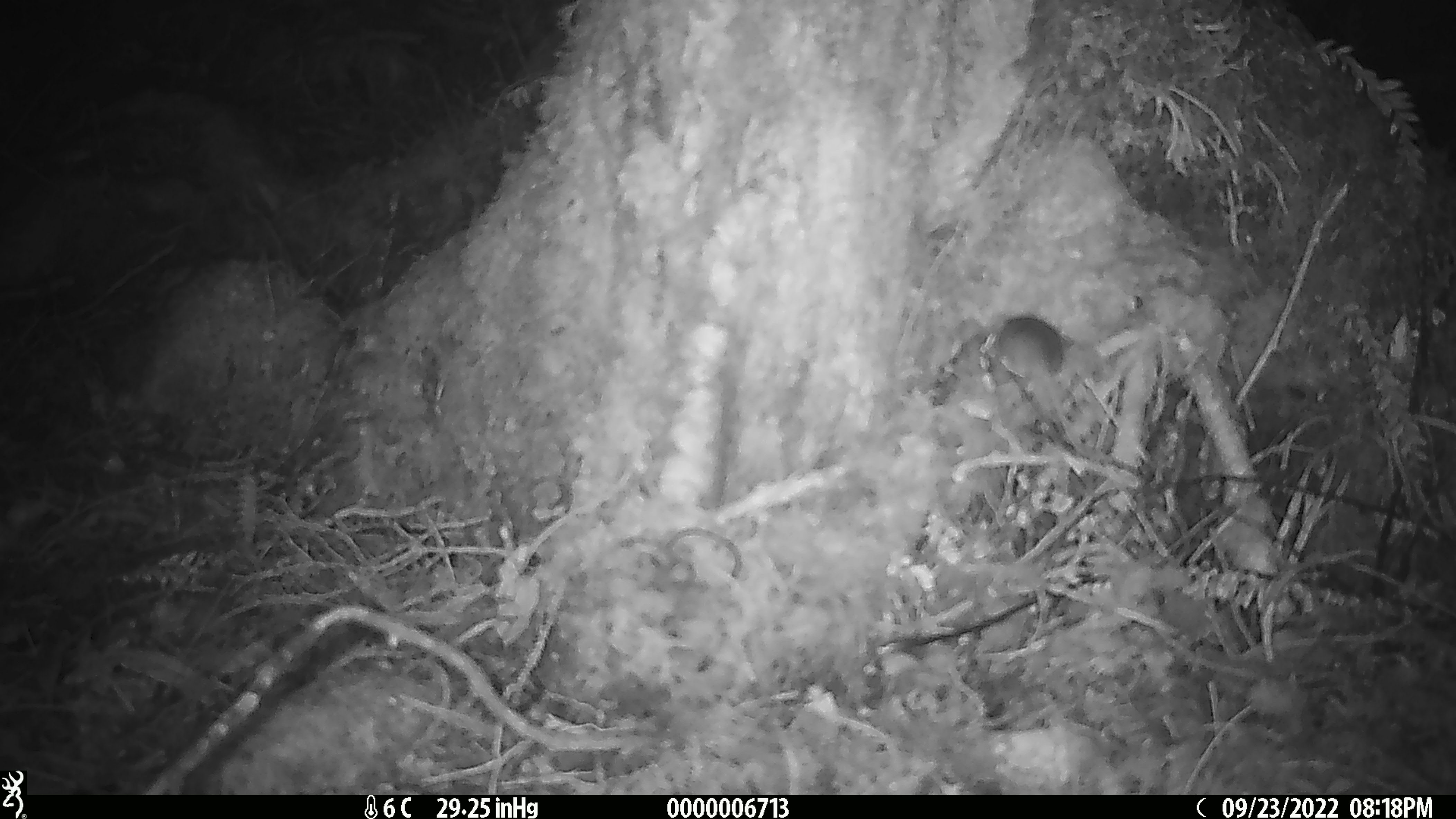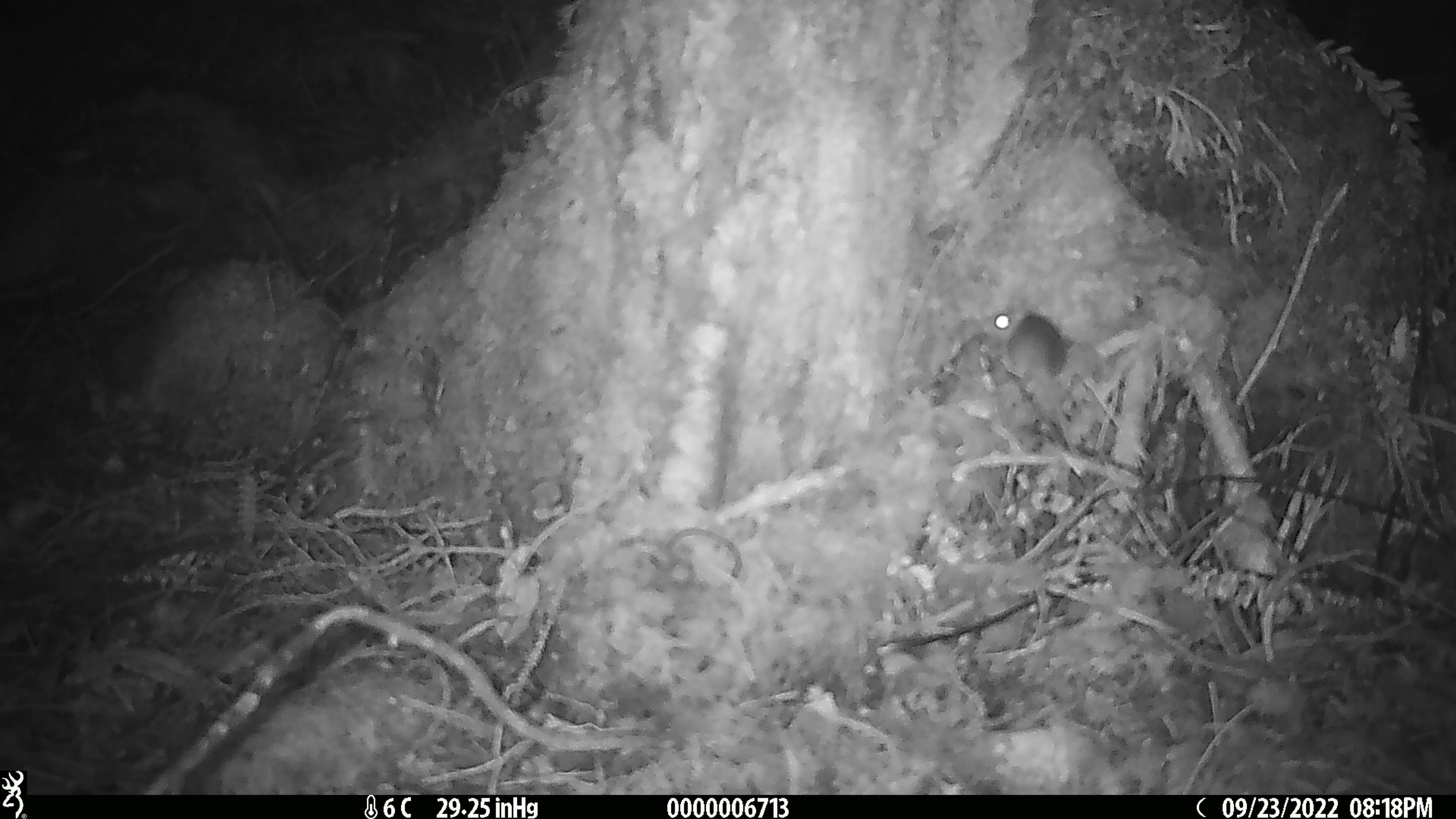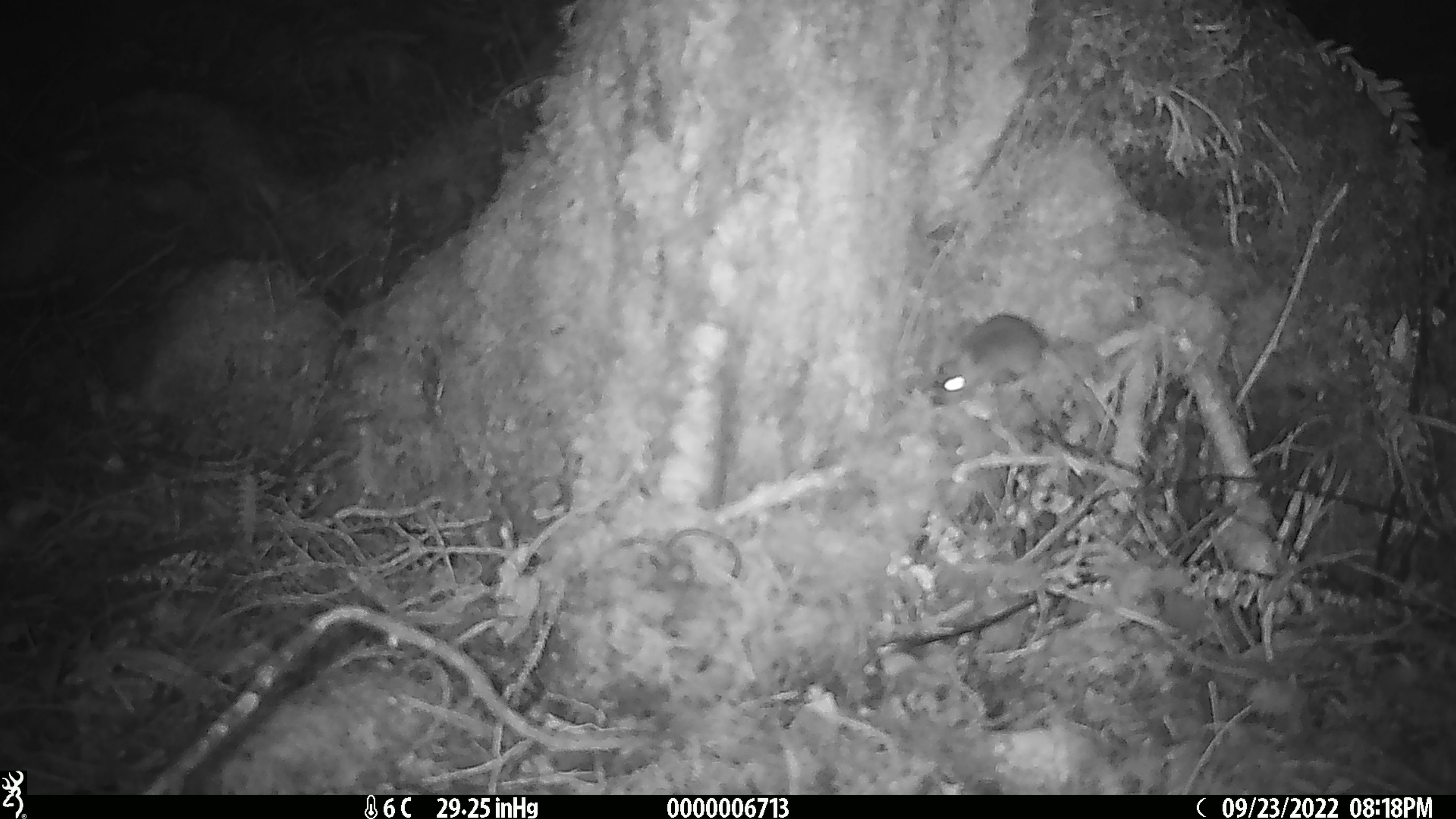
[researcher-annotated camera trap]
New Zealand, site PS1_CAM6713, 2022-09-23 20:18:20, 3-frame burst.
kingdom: Animalia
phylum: Chordata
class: Mammalia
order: Rodentia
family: Muridae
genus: Mus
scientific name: Mus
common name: mouse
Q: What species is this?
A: Mouse (Mus).